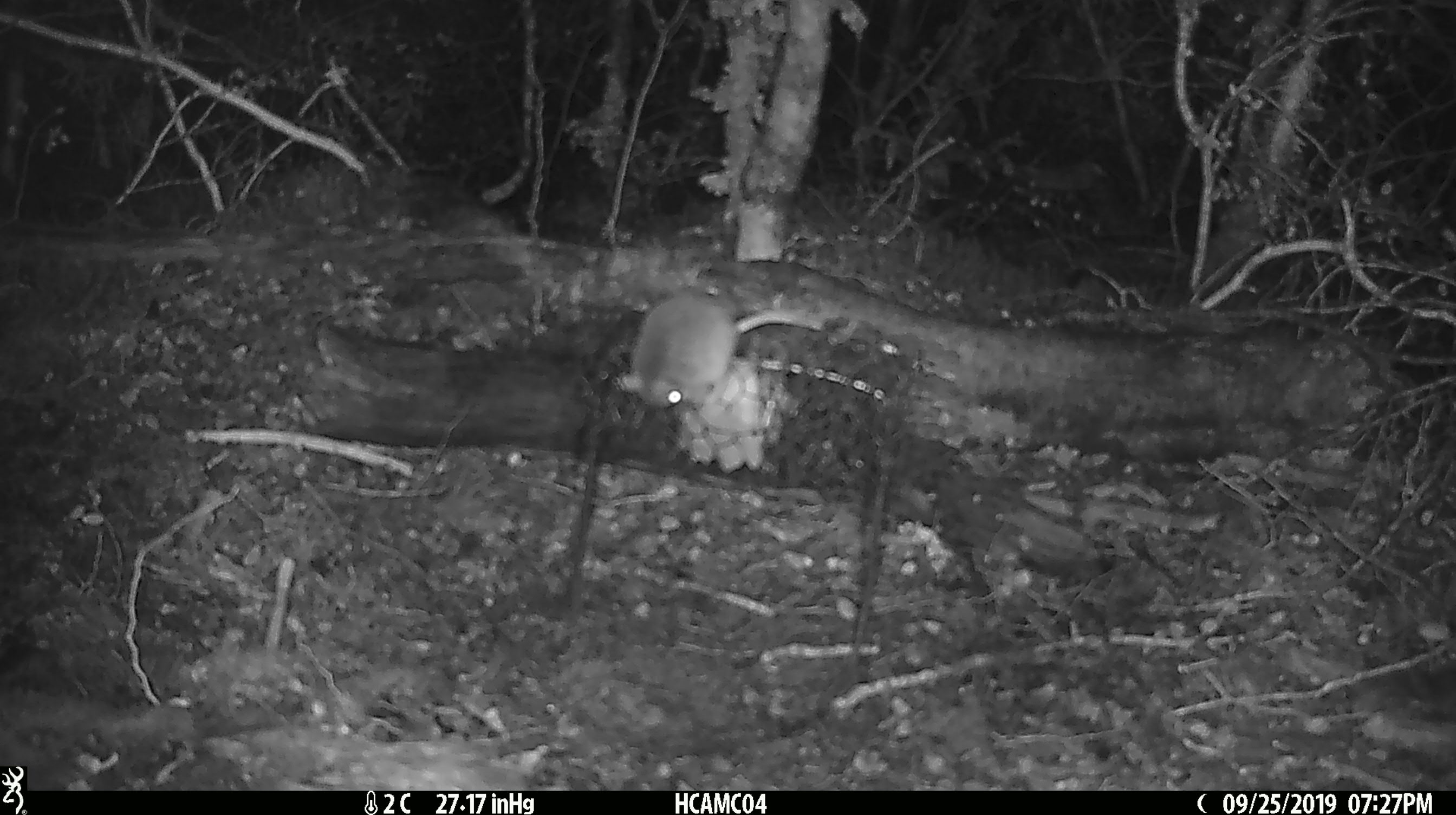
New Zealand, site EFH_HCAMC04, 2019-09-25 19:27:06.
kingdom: Animalia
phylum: Chordata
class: Mammalia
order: Rodentia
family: Muridae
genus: Mus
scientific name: Mus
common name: mouse